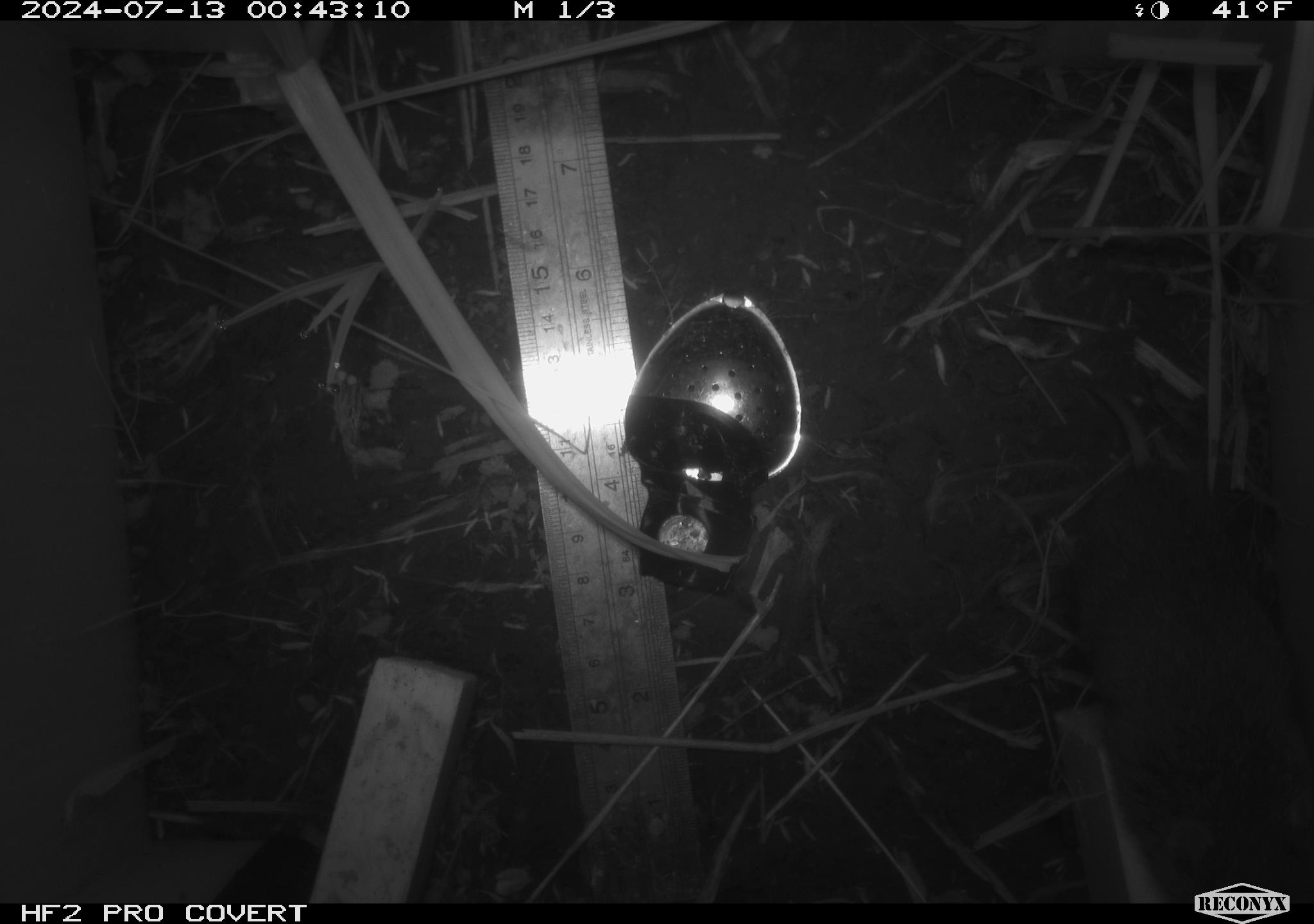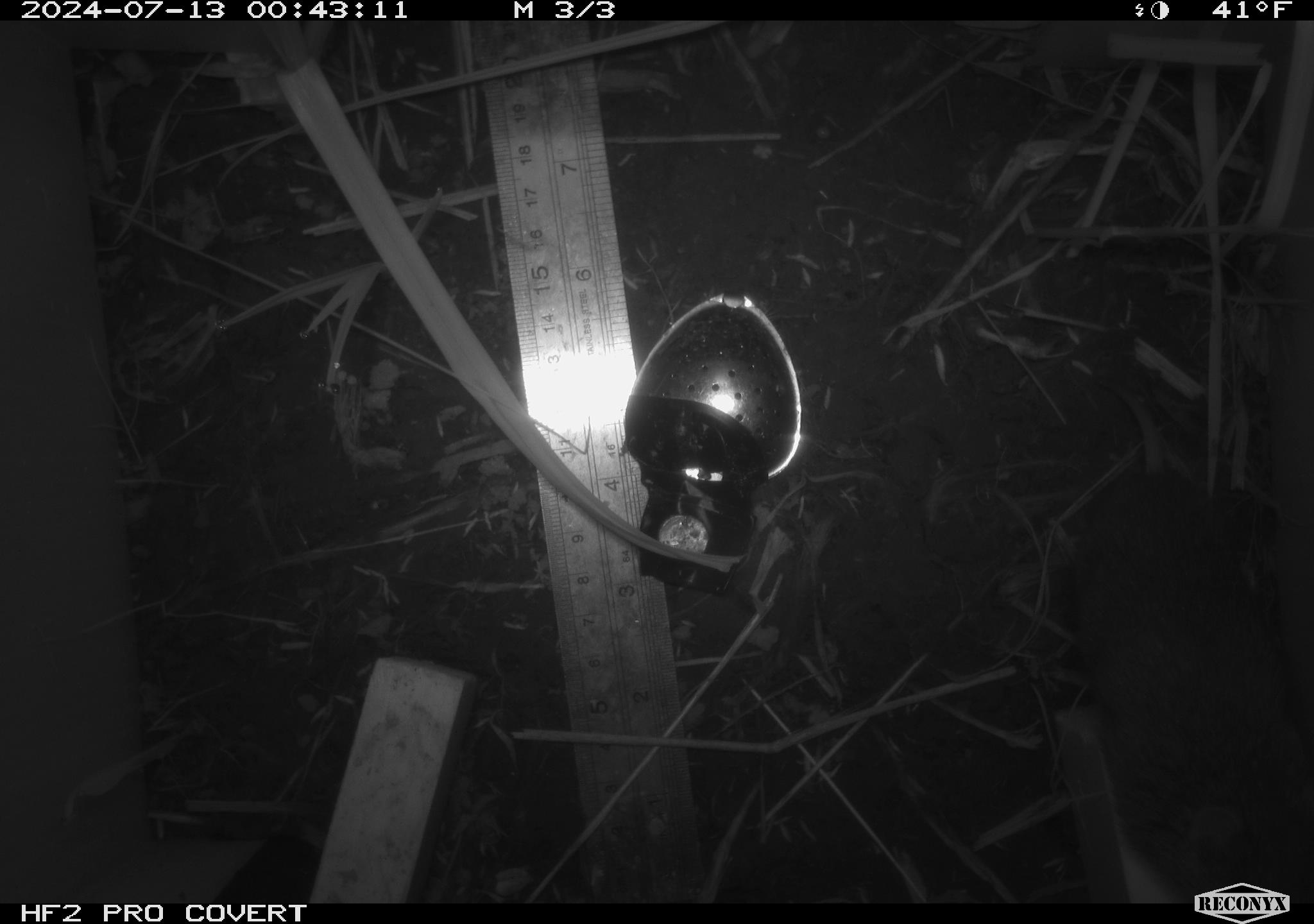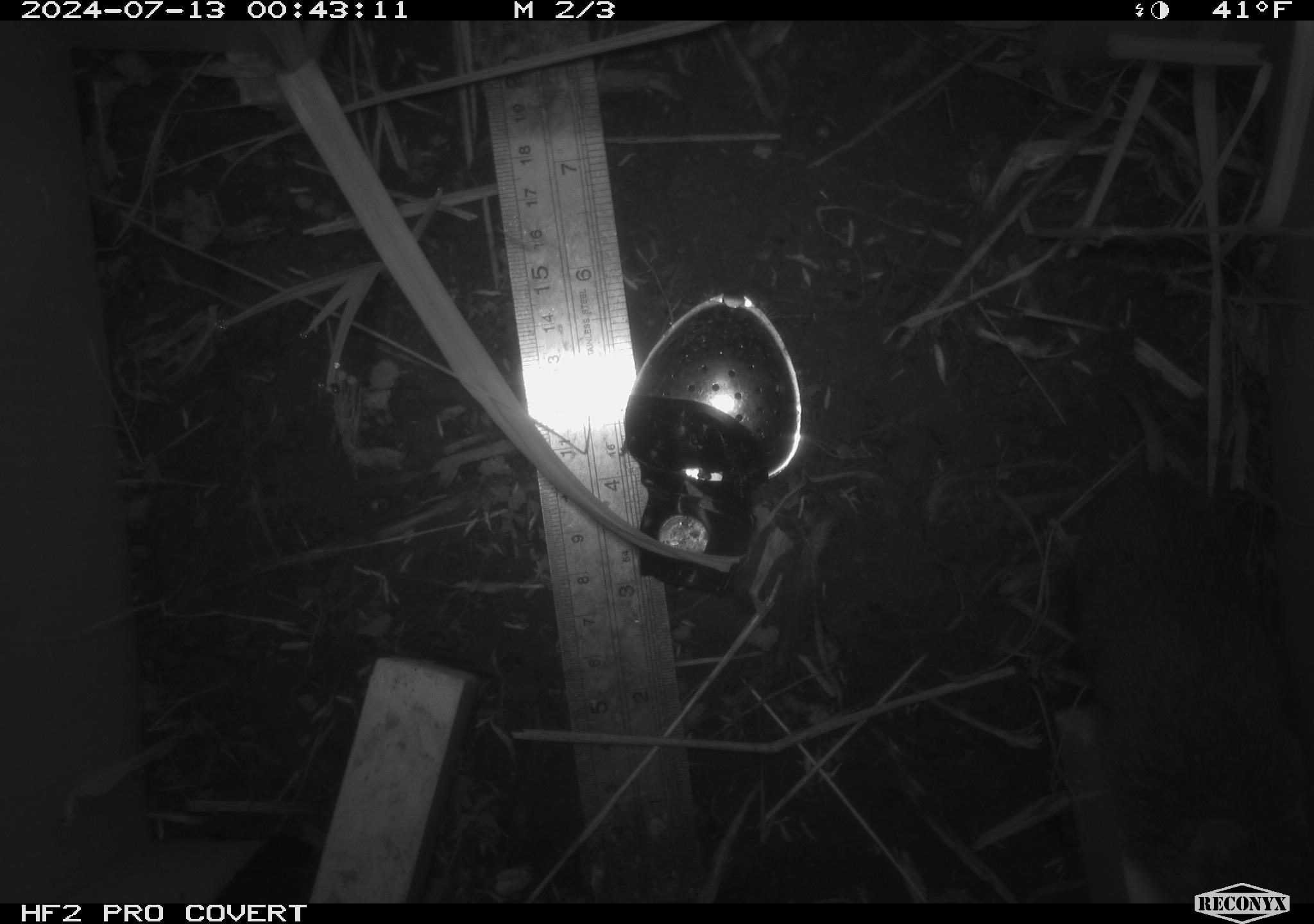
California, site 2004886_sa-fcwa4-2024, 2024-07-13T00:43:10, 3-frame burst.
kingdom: Animalia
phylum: Chordata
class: Mammalia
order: Rodentia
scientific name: Rodentia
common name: rodent